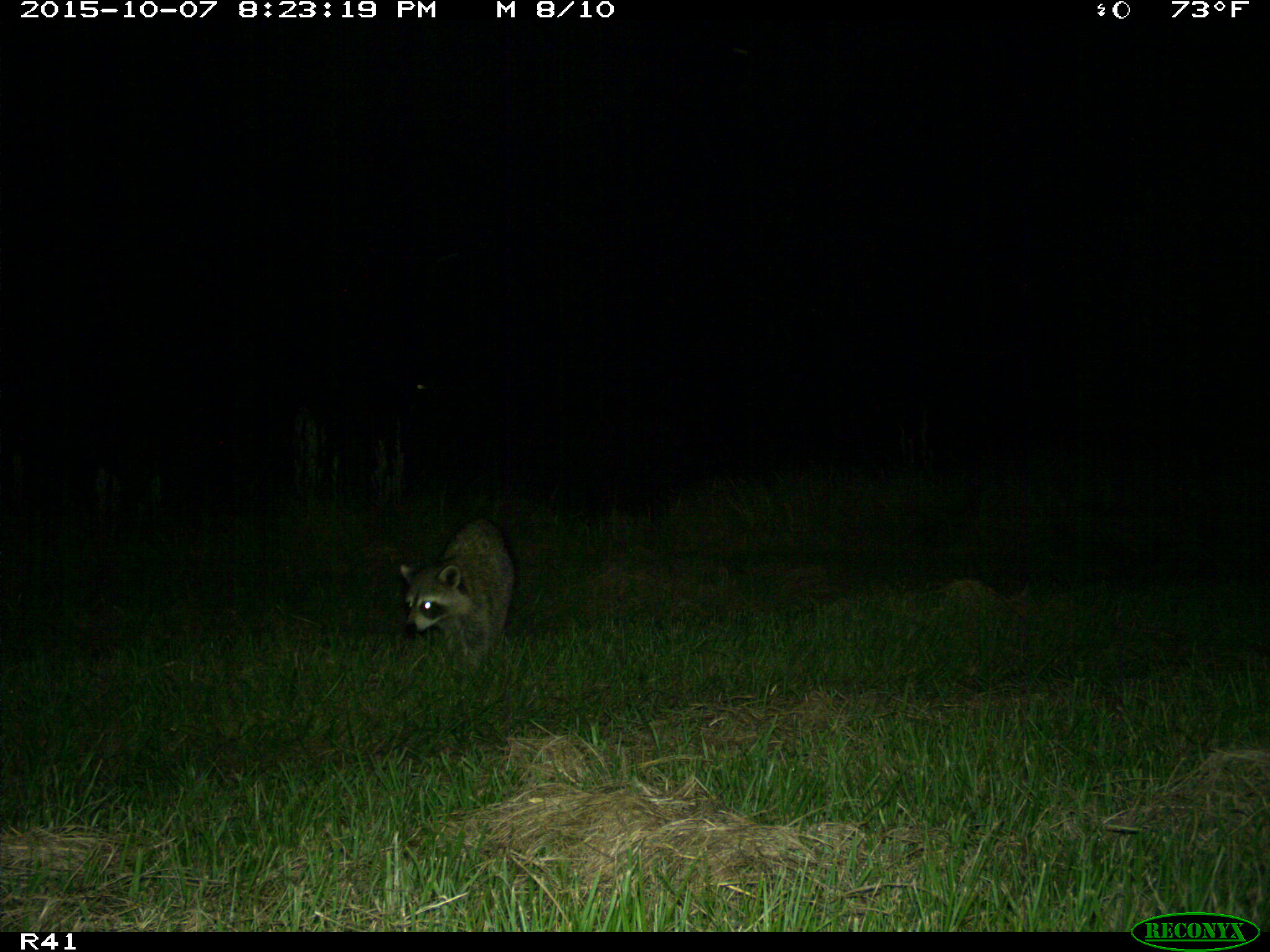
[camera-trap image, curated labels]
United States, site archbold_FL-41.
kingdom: Animalia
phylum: Chordata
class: Mammalia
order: Carnivora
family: Procyonidae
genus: Procyon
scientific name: Procyon lotor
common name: common raccoon